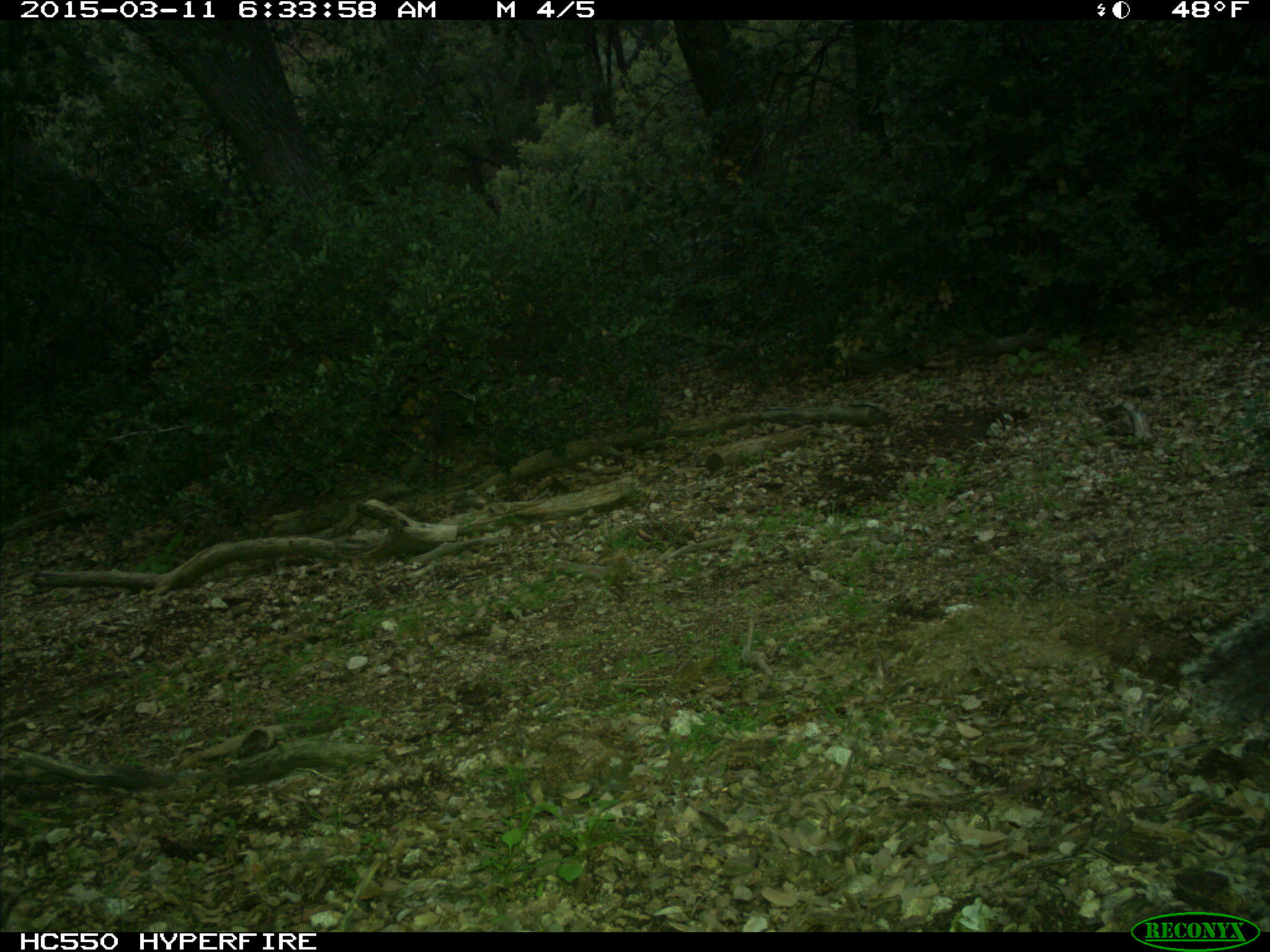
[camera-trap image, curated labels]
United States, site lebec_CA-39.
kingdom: Animalia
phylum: Chordata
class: Mammalia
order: Rodentia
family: Sciuridae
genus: Sciurus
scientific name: Sciurus carolinensis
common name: eastern gray squirrel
Sciurus carolinensis (eastern gray squirrel).